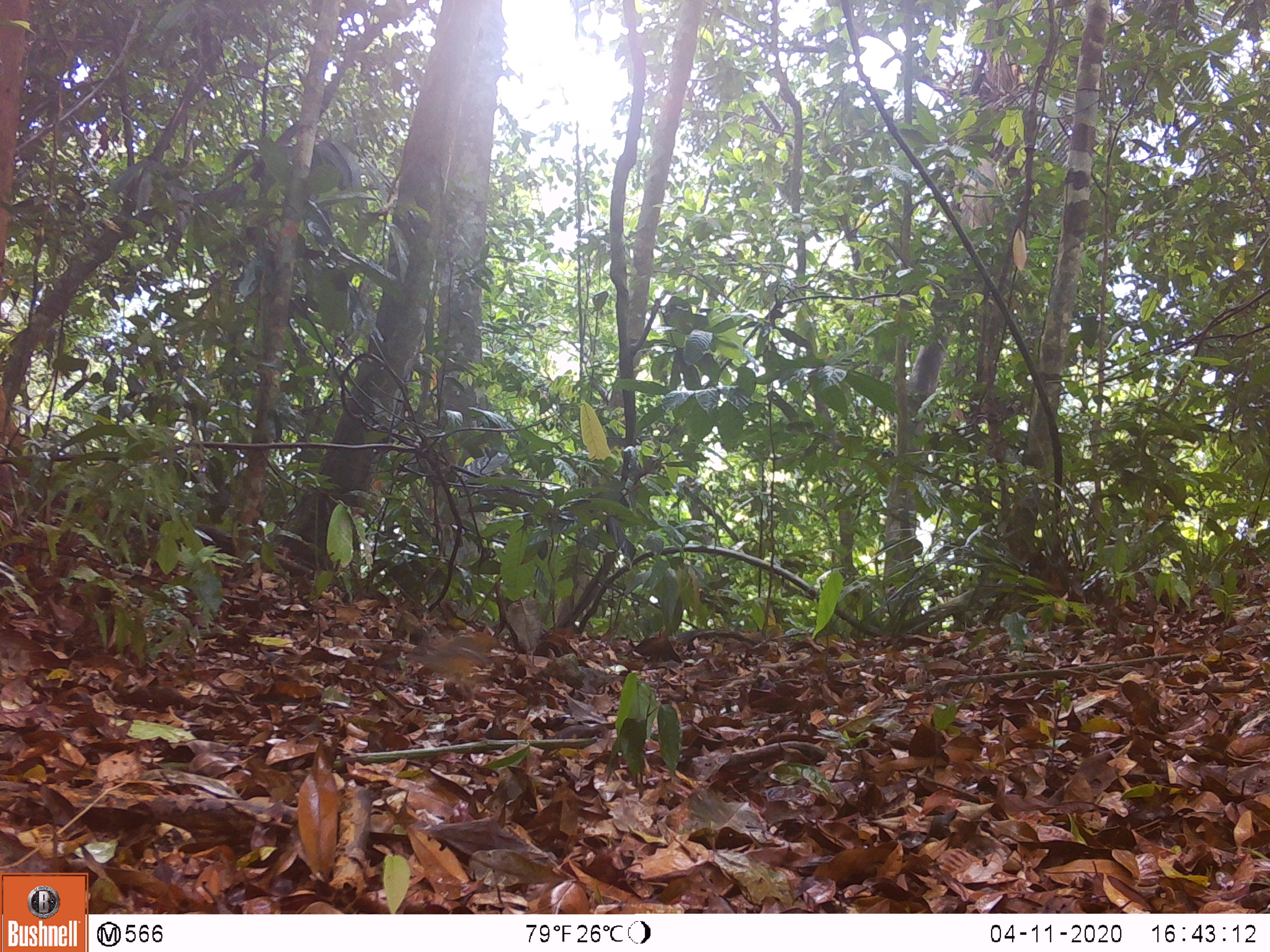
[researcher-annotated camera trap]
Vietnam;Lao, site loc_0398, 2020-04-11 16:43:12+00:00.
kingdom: Animalia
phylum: Chordata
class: Aves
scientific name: Aves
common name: bird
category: unidentified bird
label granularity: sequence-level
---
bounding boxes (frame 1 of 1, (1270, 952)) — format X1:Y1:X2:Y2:
unidentified bird: 403:630:511:698